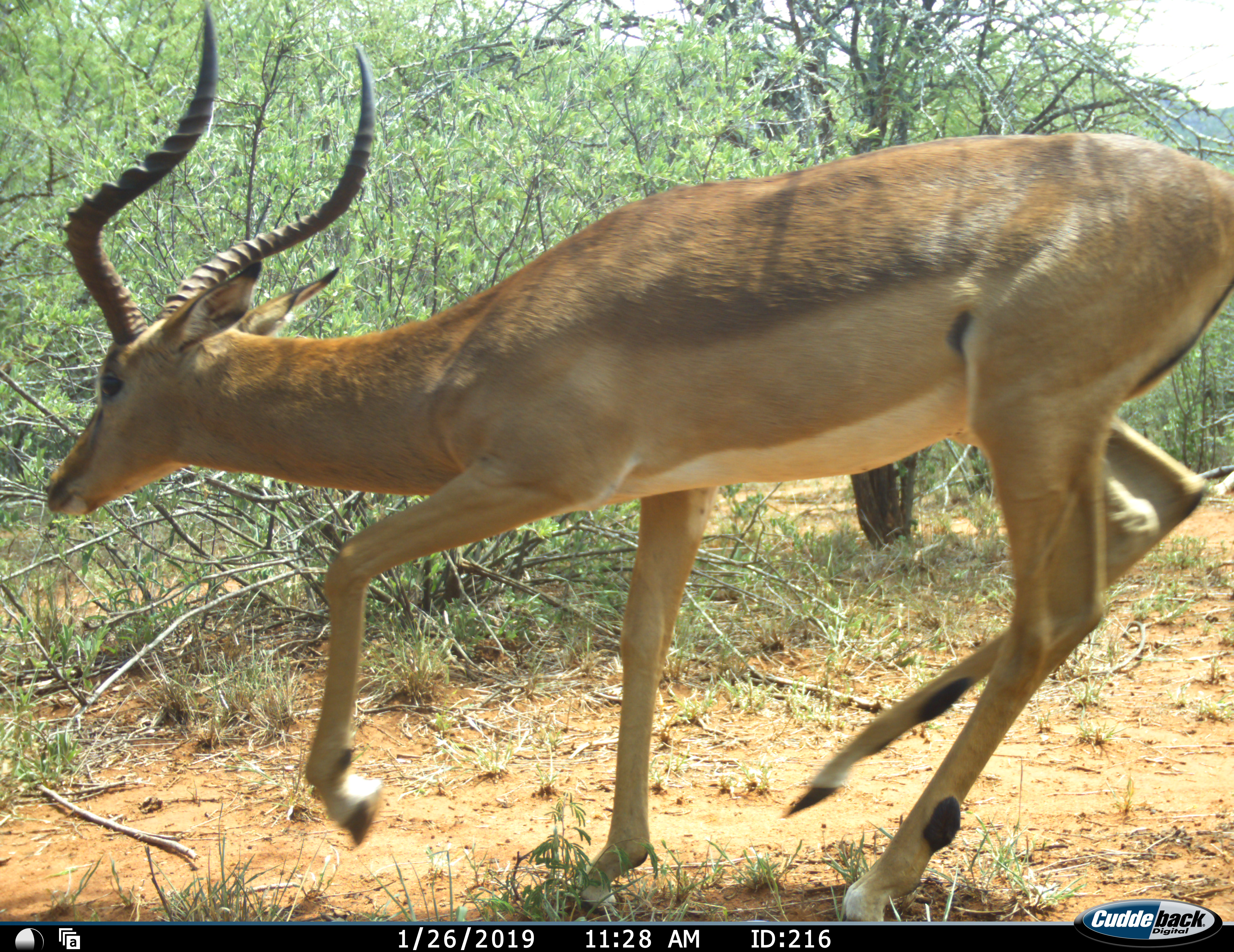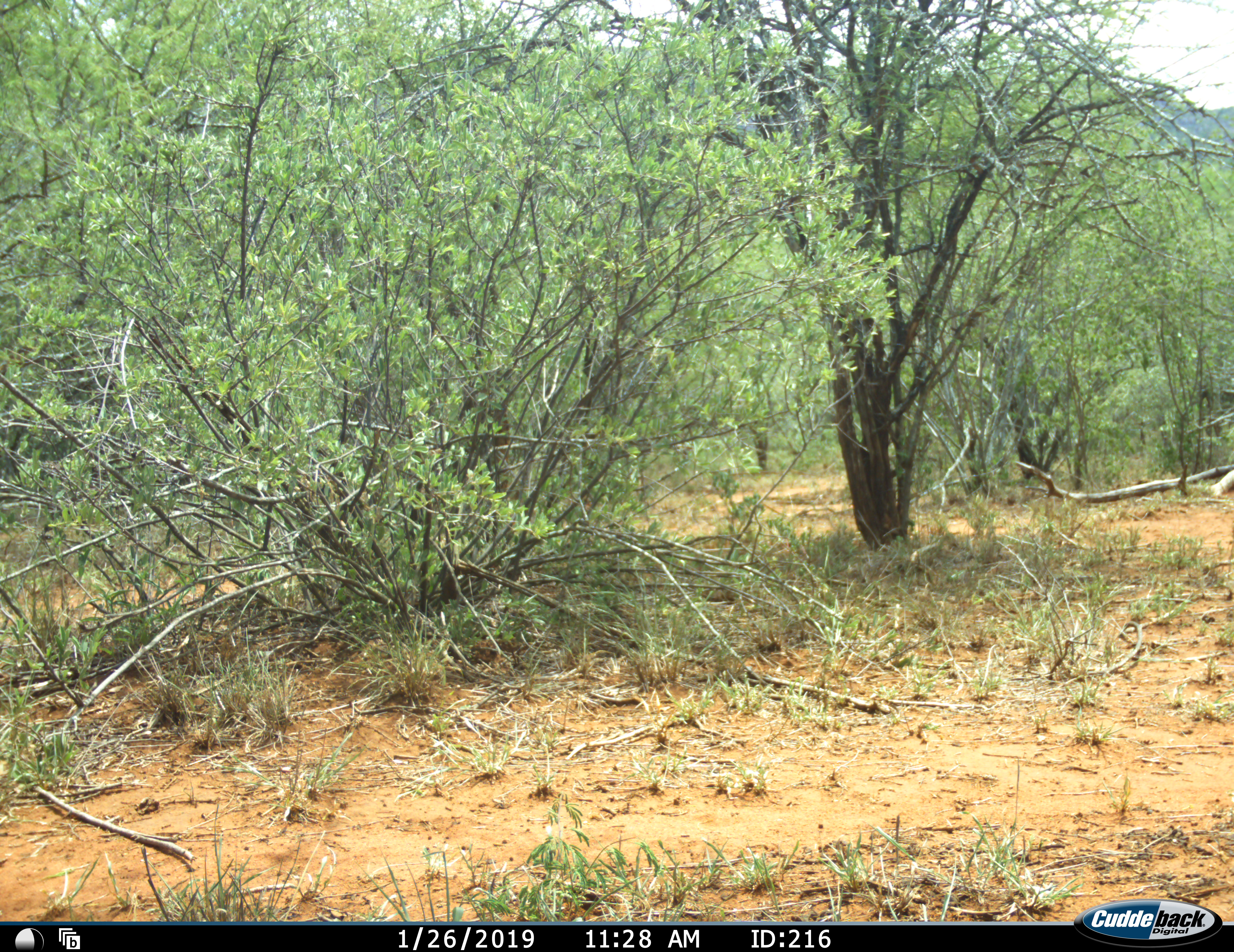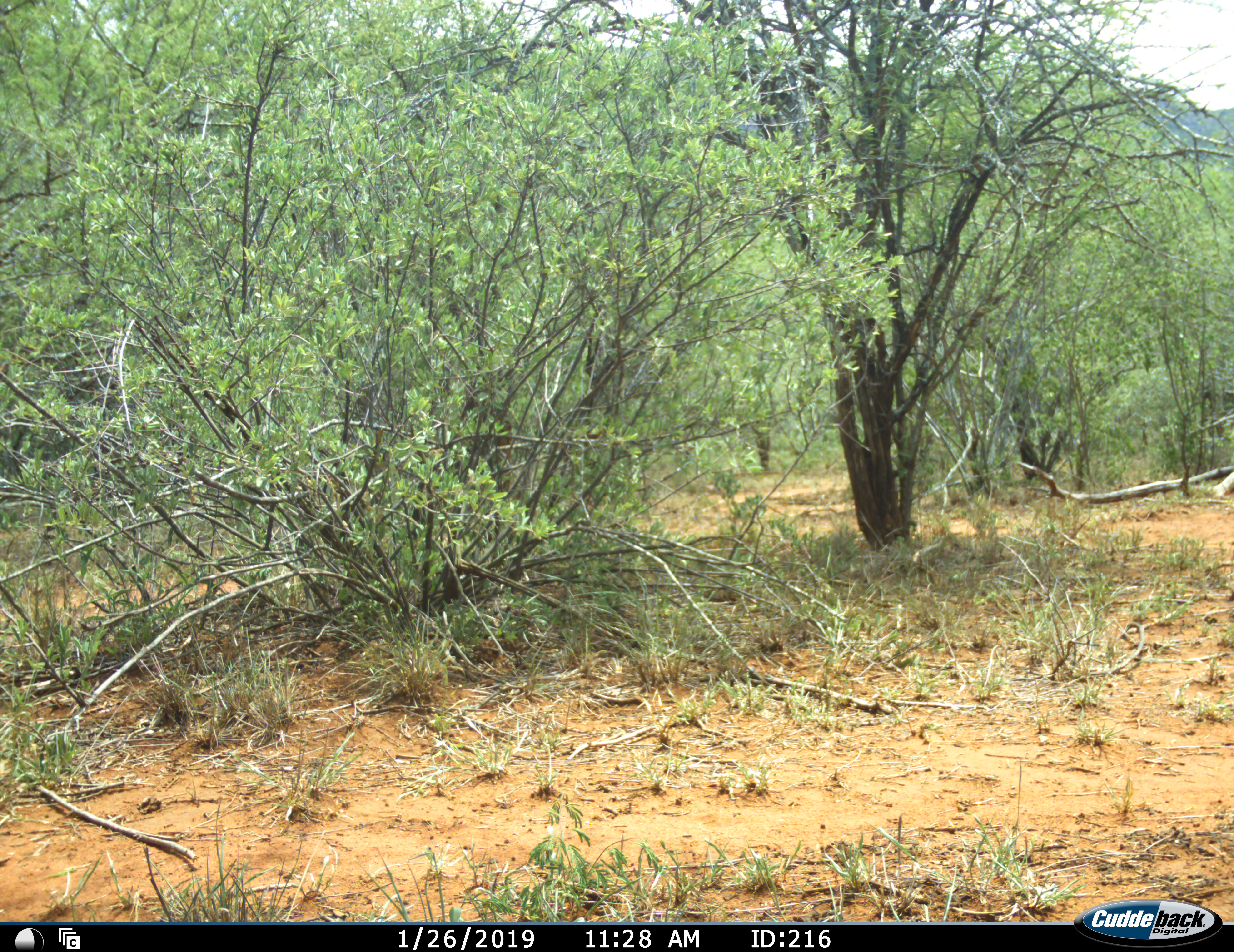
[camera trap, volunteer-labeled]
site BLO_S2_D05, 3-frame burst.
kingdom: Animalia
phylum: Chordata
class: Mammalia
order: Artiodactyla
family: Bovidae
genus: Aepyceros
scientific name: Aepyceros melampus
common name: impala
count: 1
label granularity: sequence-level